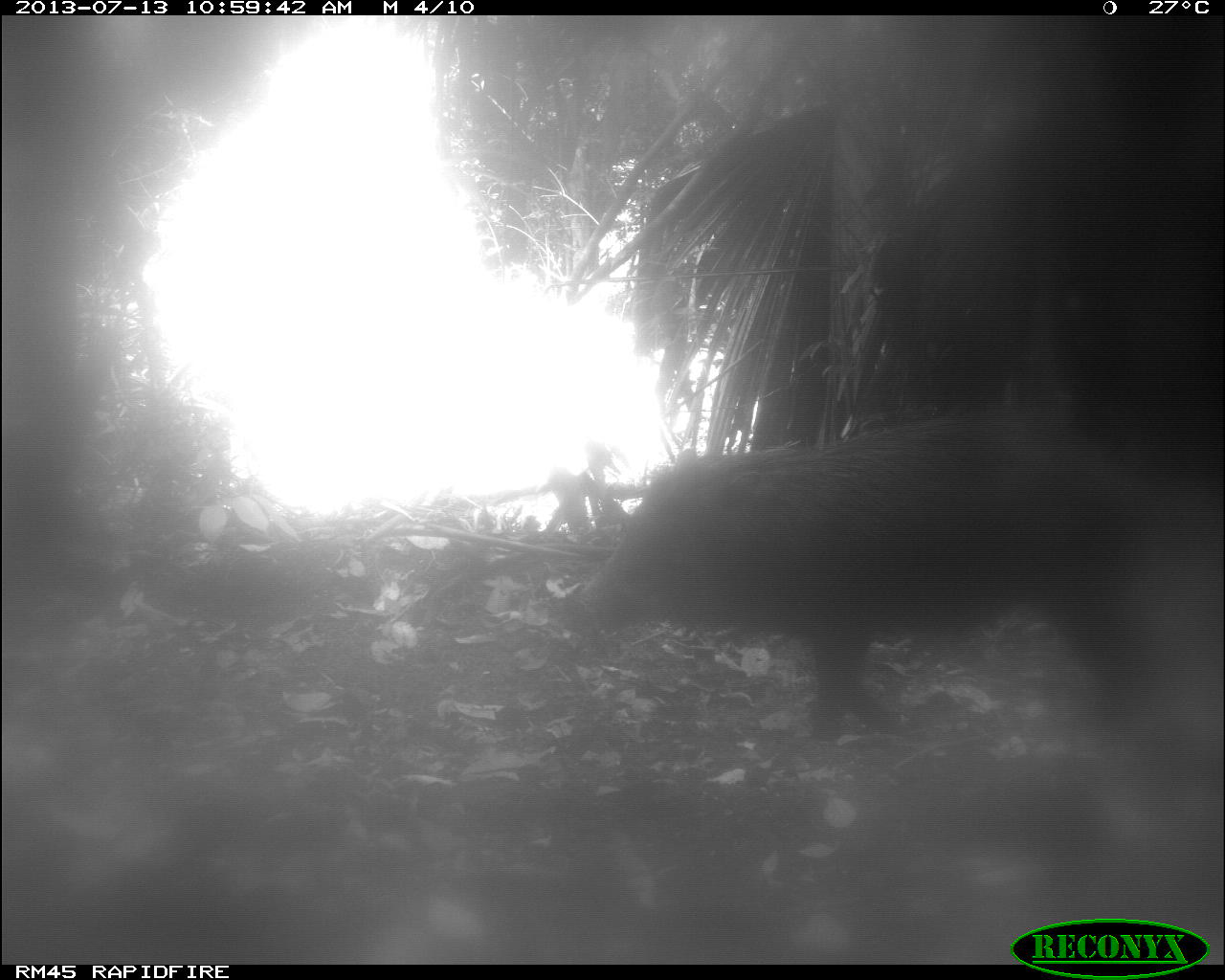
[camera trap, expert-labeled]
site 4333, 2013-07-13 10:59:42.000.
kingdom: Animalia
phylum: Chordata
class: Mammalia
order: Artiodactyla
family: Tayassuidae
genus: Tayassu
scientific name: Tayassu pecari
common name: white-lipped peccary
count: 1